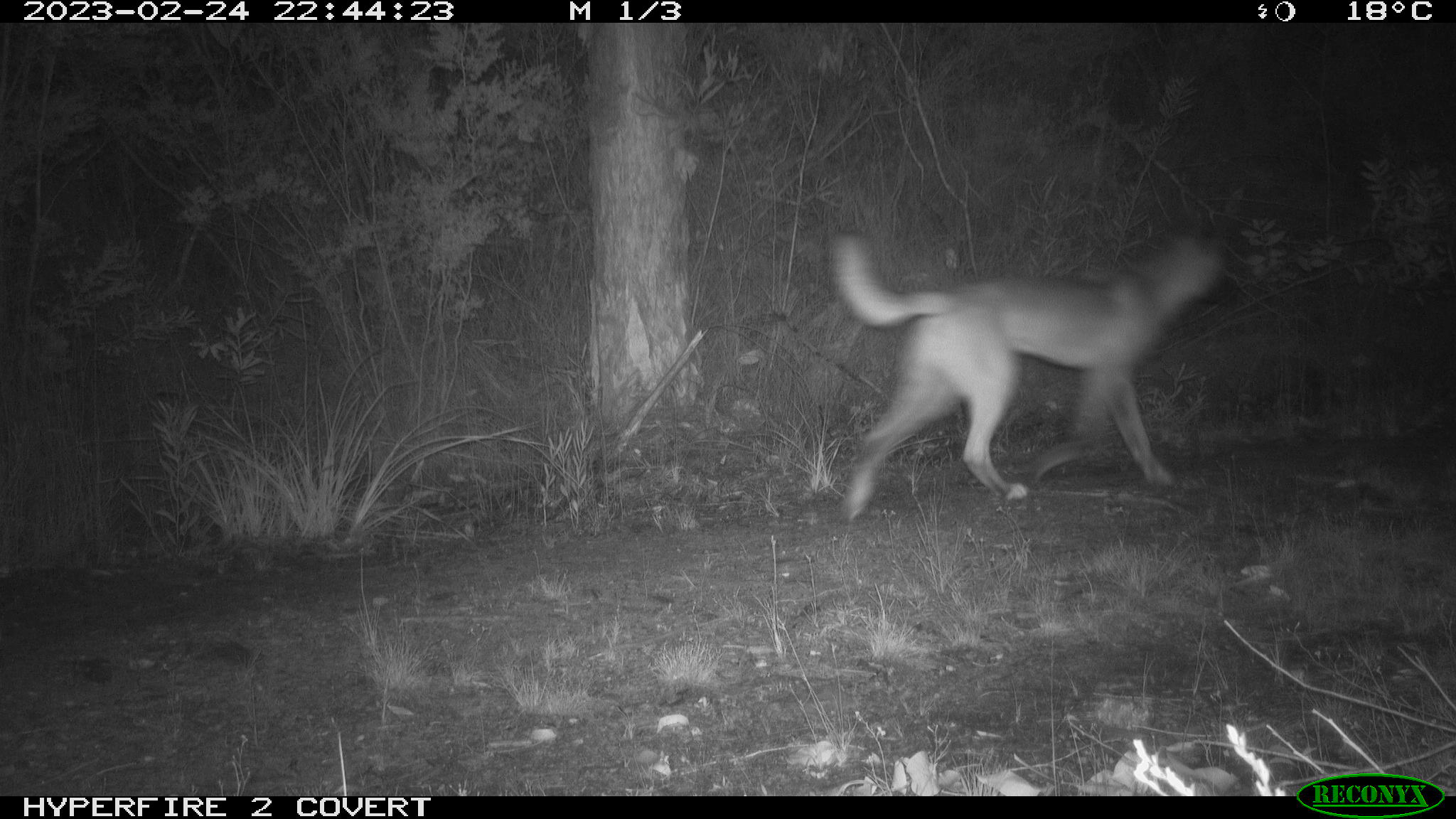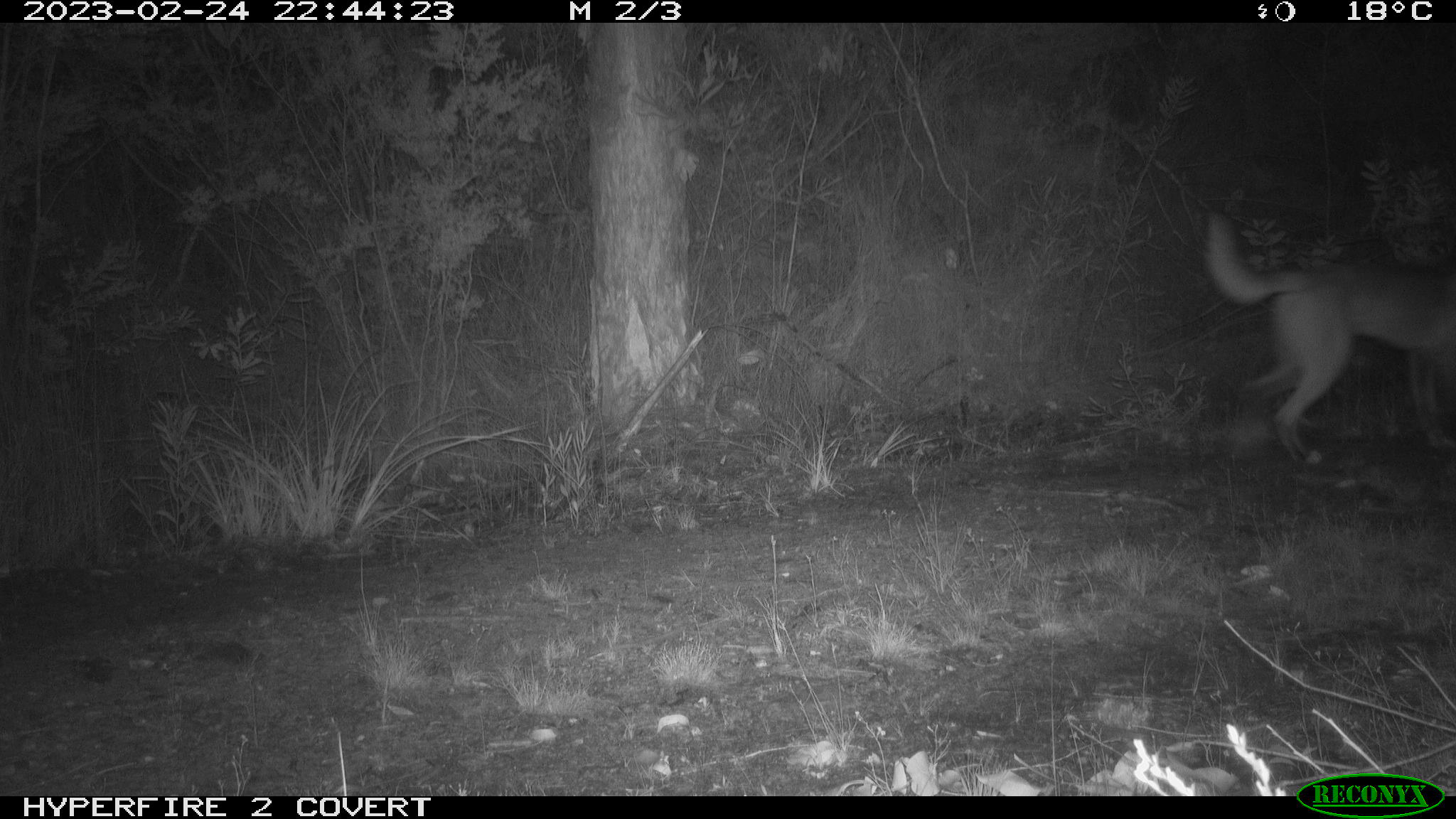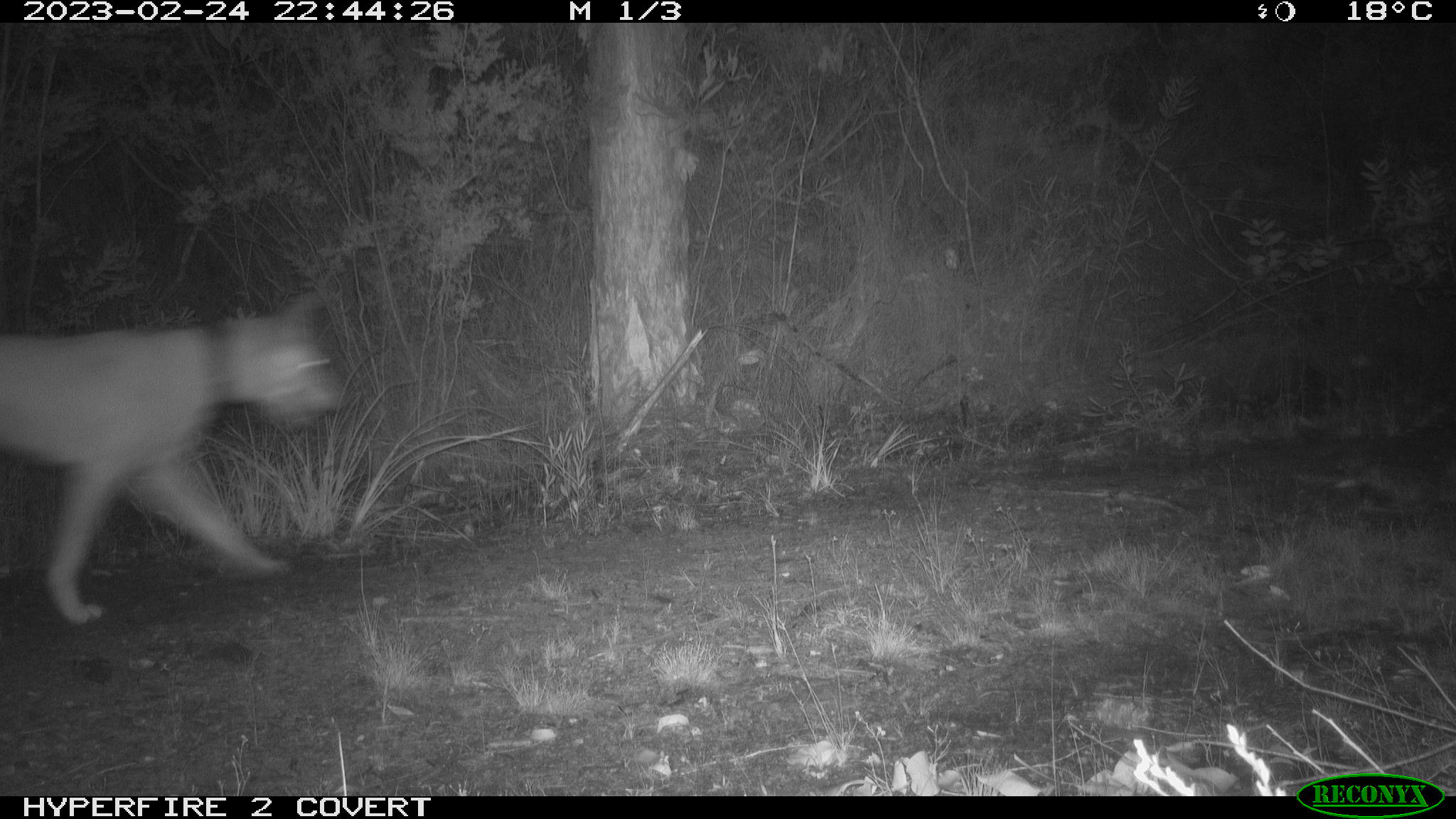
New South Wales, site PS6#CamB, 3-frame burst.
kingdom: Animalia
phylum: Chordata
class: Mammalia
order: Carnivora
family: Canidae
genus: Canis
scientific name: Canis familiaris dingo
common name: dingo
Dingo (Canis familiaris dingo).